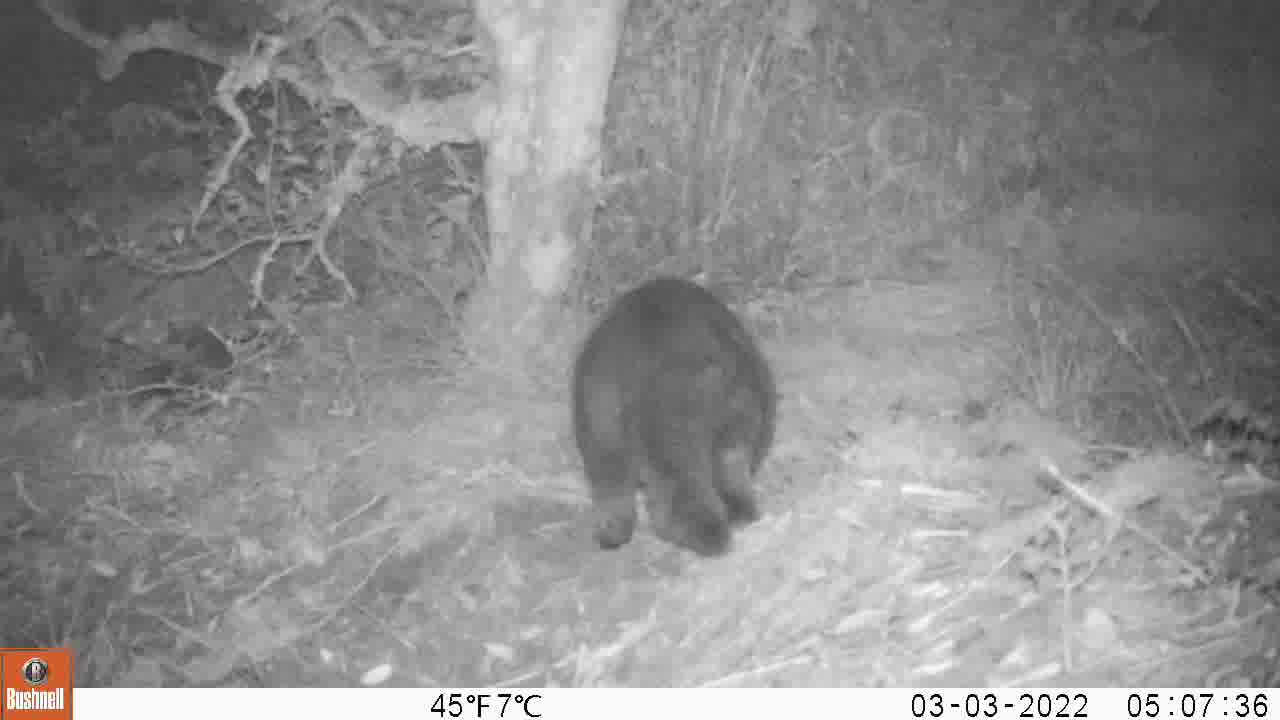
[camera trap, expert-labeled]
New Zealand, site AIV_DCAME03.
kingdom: Animalia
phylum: Chordata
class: Mammalia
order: Carnivora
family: Felidae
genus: Felis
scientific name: Felis catus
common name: domestic cat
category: cat